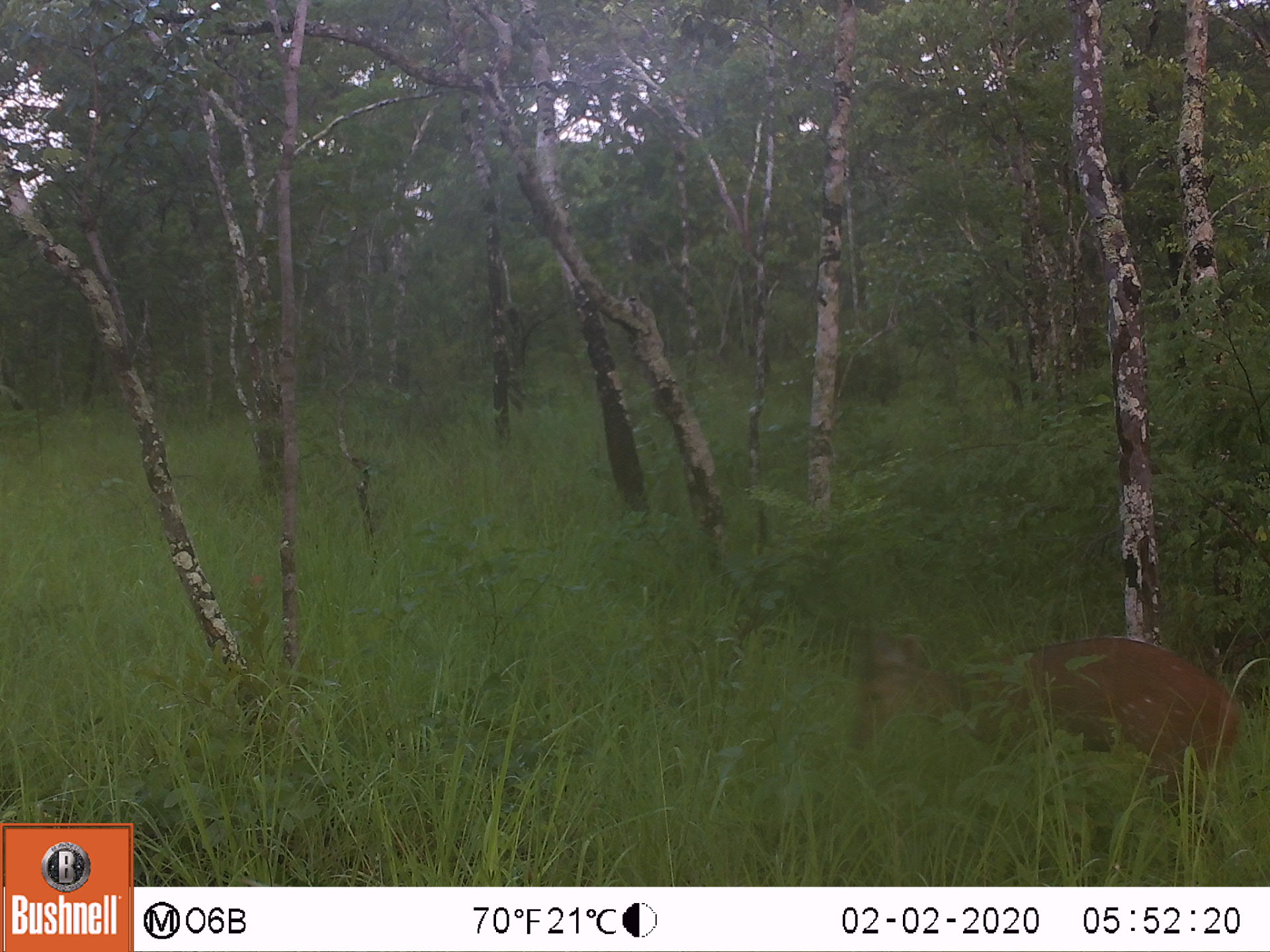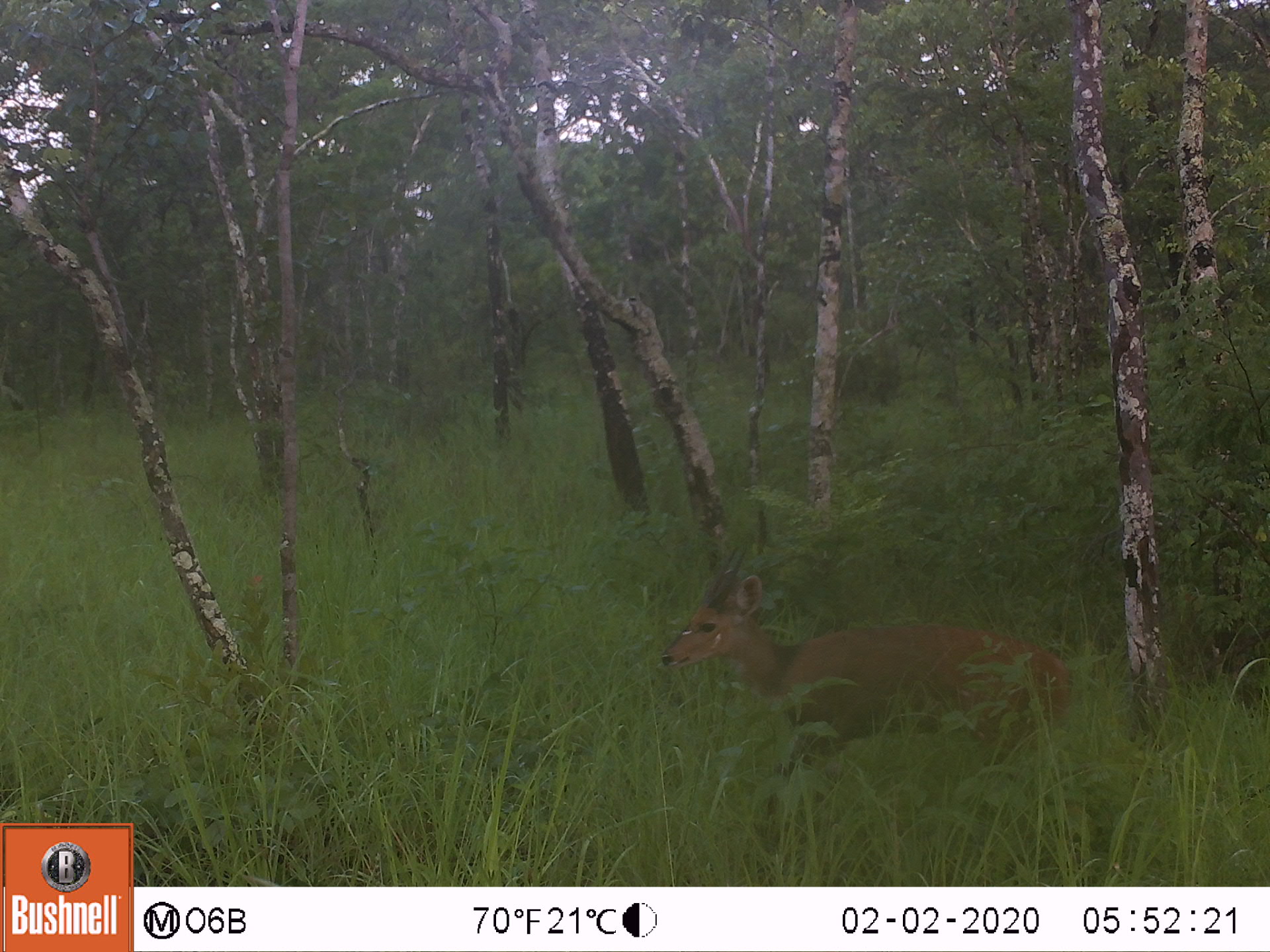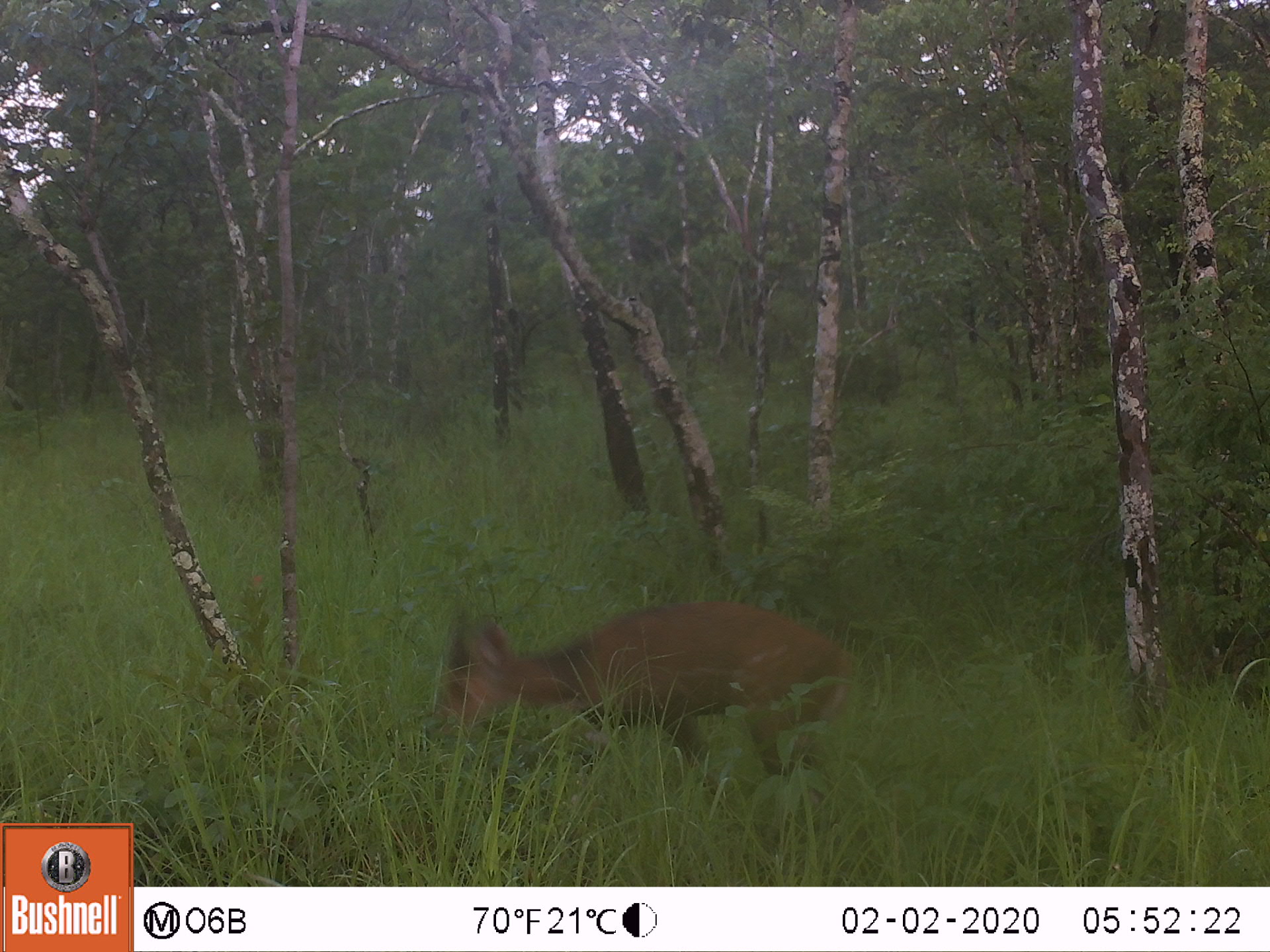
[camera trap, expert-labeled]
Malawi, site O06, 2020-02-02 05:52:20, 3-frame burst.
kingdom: Animalia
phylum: Chordata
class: Mammalia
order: Artiodactyla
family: Bovidae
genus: Tragelaphus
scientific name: Tragelaphus sylvaticus sylvaticus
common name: cape bushbuck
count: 1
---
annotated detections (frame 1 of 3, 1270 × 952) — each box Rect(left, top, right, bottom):
cape bushbuck: Rect(840, 603, 1242, 836)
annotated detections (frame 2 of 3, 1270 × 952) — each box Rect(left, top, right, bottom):
cape bushbuck: Rect(651, 539, 1075, 832)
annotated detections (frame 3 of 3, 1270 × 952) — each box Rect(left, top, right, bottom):
cape bushbuck: Rect(422, 598, 858, 799)